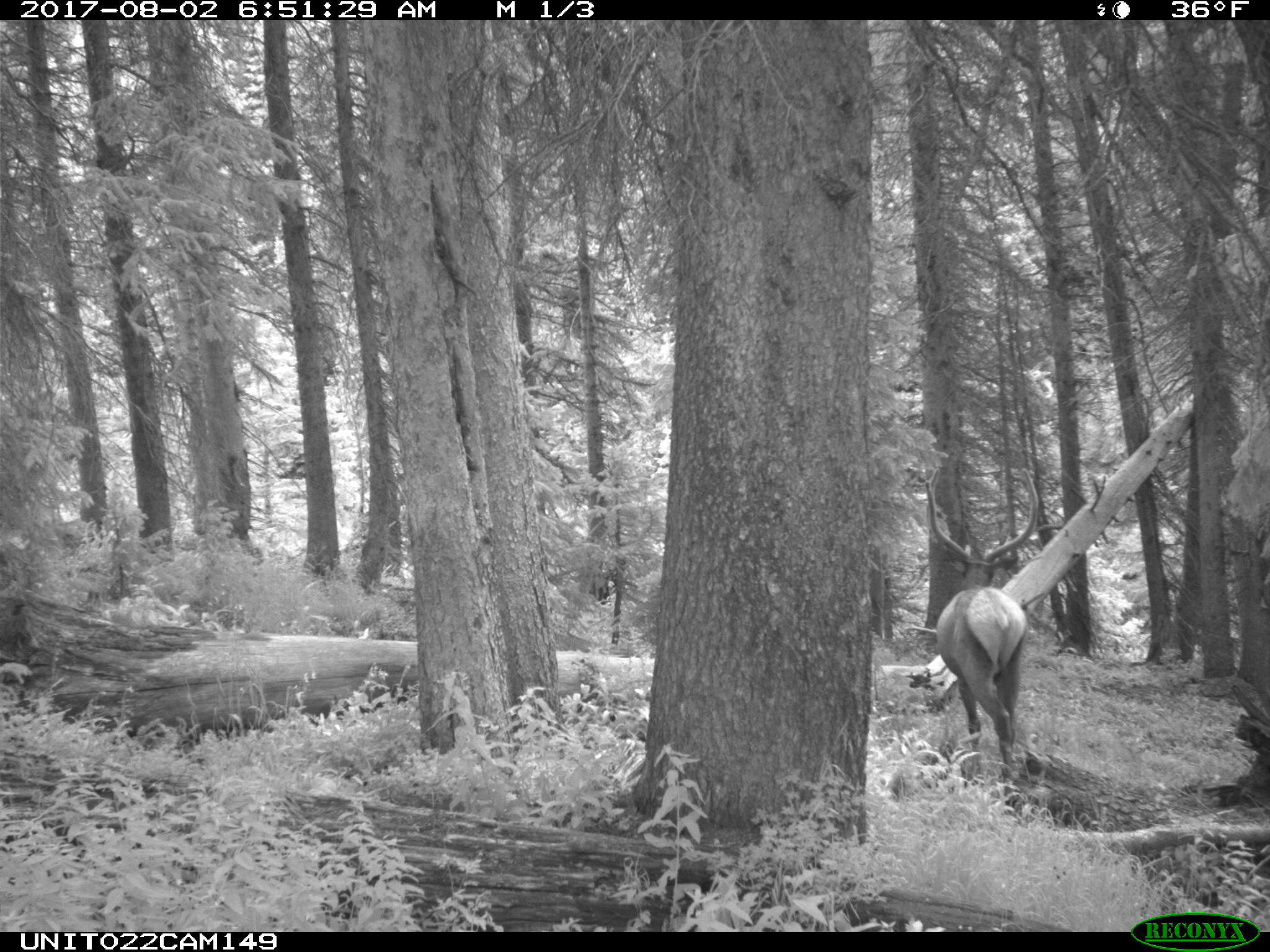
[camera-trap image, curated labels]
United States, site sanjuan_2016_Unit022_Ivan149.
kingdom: Animalia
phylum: Chordata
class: Mammalia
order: Artiodactyla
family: Cervidae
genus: Cervus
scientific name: Cervus elaphus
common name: red deer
Cervus elaphus (red deer).